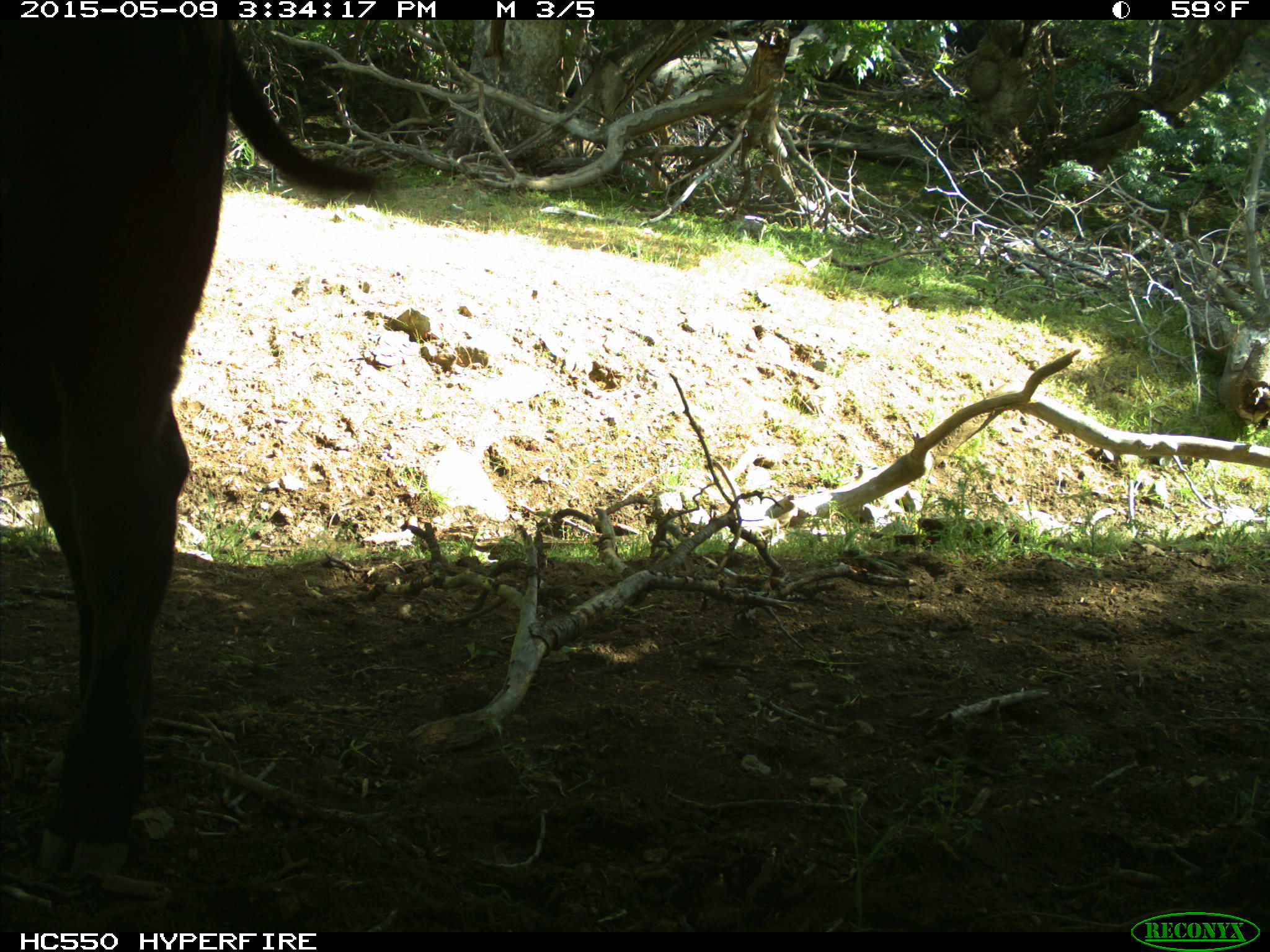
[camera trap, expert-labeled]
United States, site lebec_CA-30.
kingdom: Animalia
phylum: Chordata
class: Mammalia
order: Artiodactyla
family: Bovidae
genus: Bos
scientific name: Bos taurus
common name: domestic cow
Bos taurus (domestic cow).